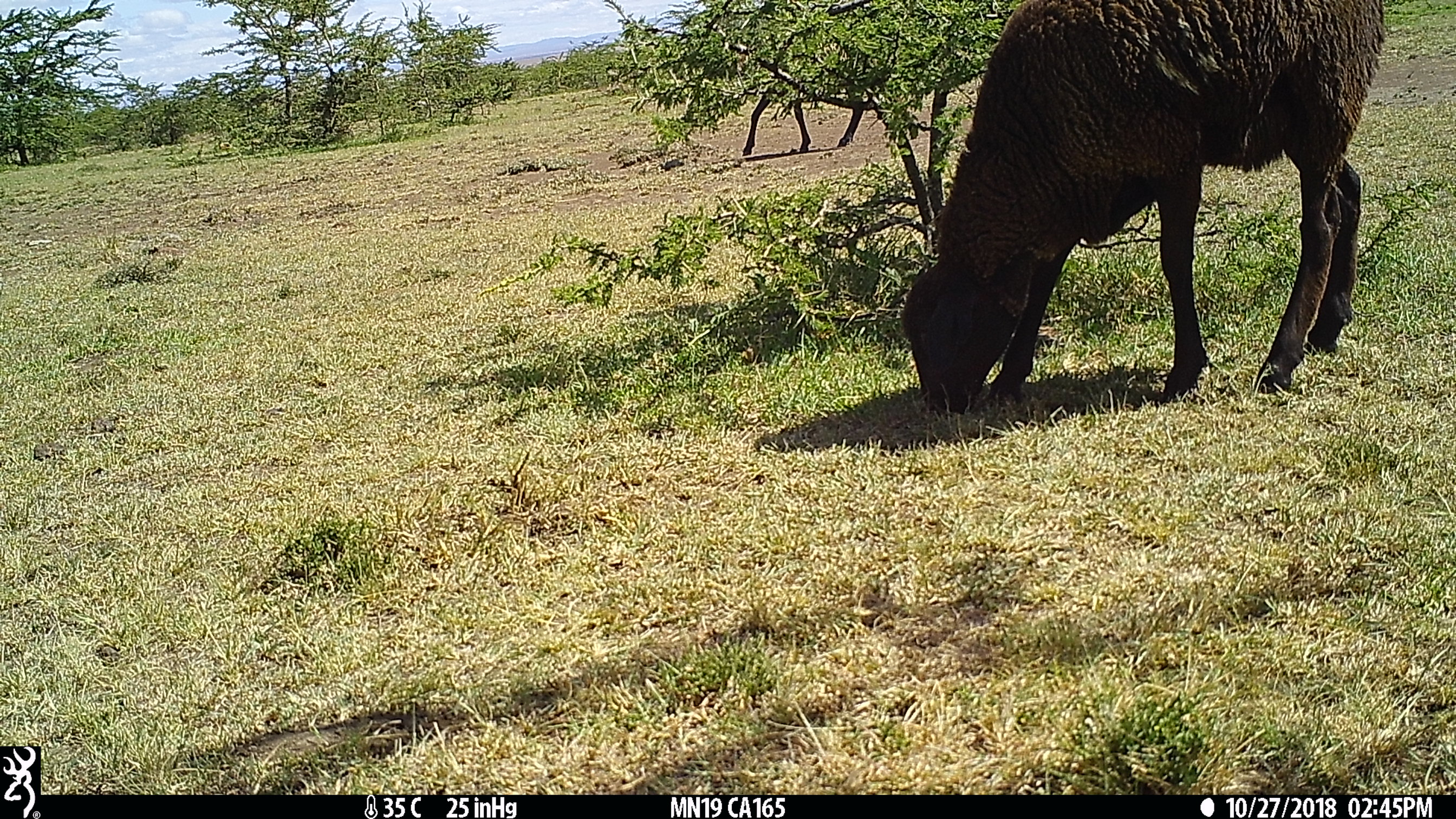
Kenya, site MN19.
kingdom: Animalia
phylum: Chordata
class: Mammalia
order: Artiodactyla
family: Bovidae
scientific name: Bovidae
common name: sheep or goat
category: shoat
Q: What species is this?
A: Shoat (sheep or goat) (Bovidae).